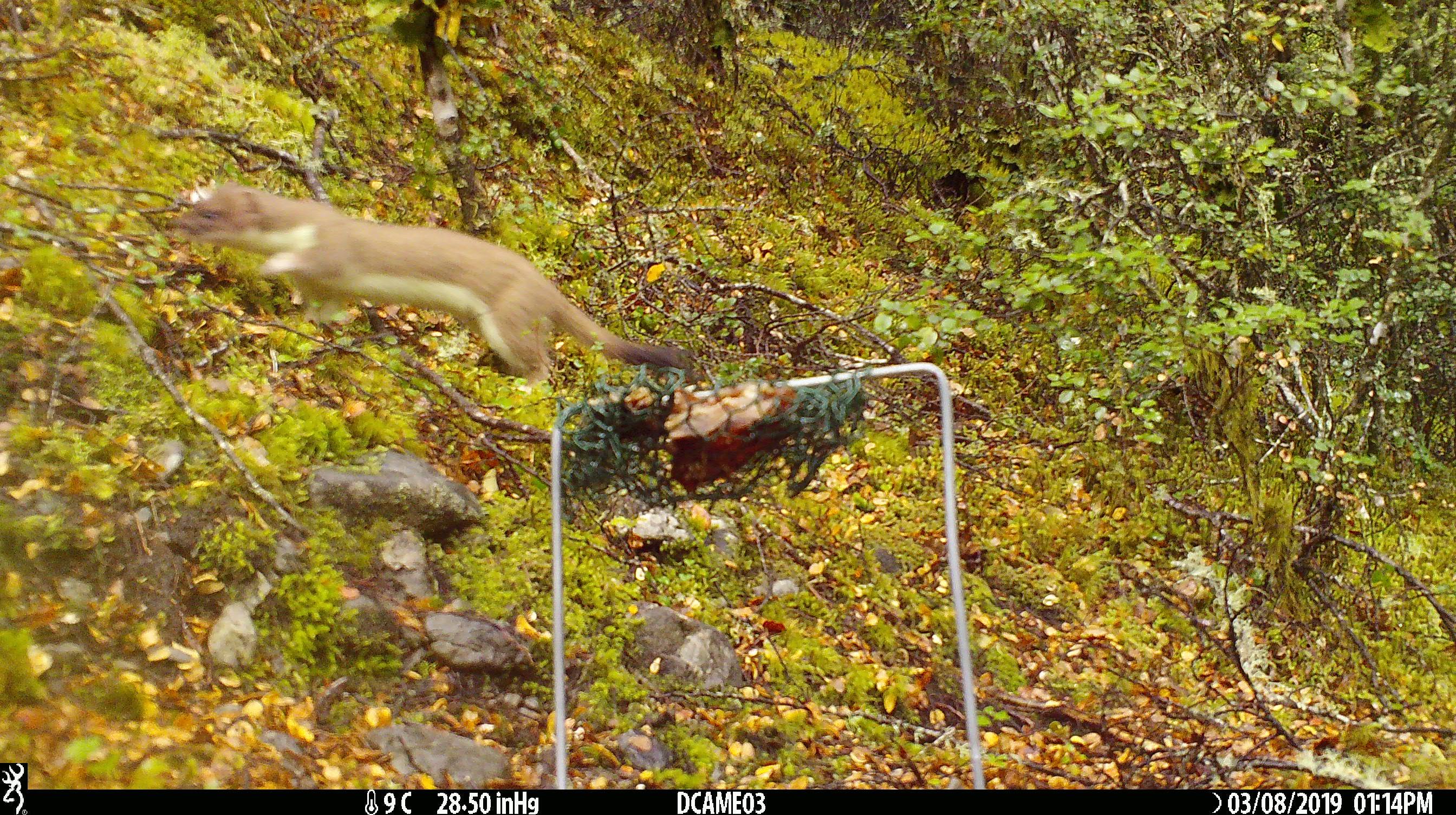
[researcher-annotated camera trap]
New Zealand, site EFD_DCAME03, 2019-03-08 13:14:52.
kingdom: Animalia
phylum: Chordata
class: Mammalia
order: Carnivora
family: Mustelidae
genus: Mustela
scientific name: Mustela erminea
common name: stoat